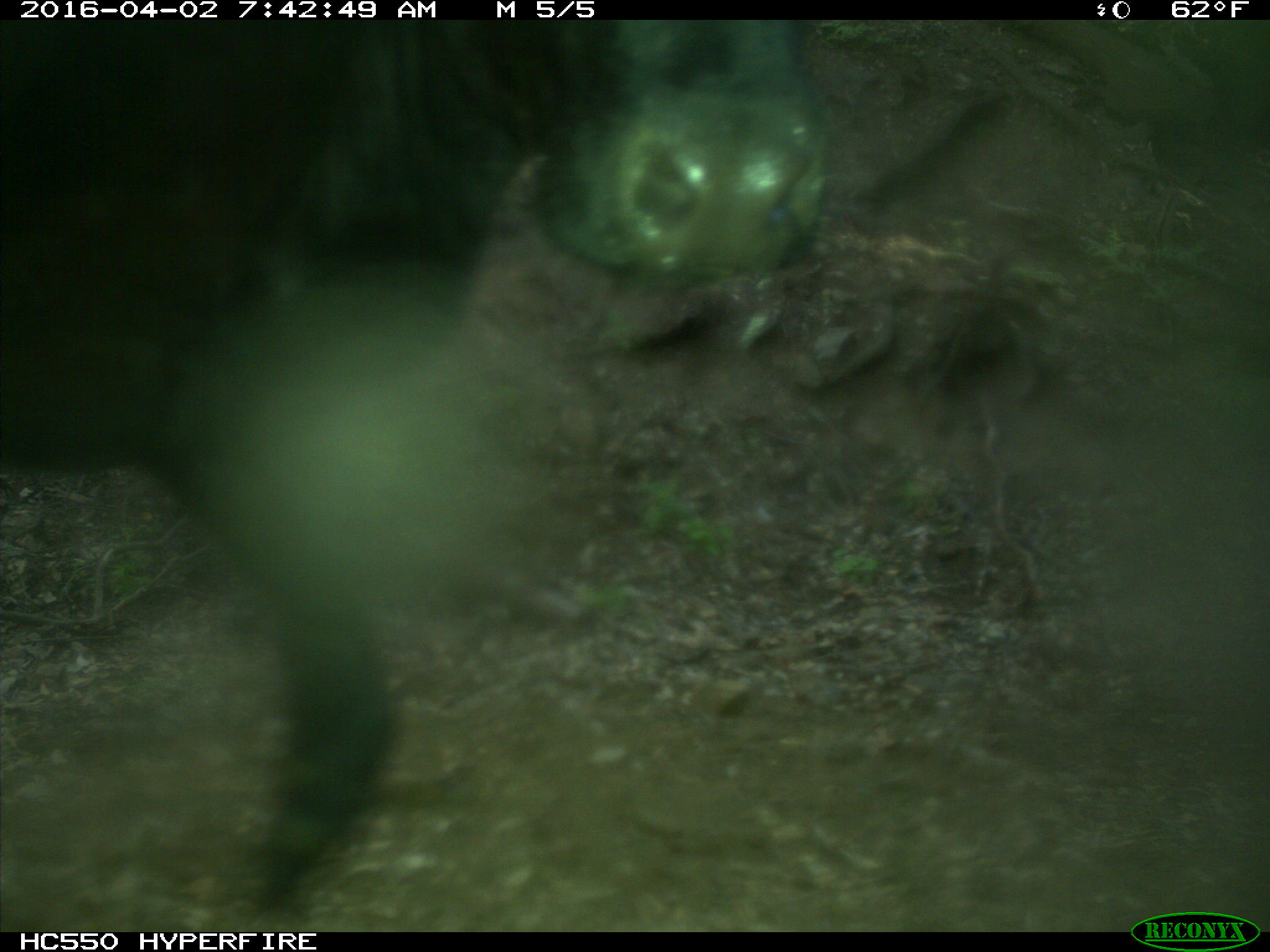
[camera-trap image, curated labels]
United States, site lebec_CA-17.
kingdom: Animalia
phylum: Chordata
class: Mammalia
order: Artiodactyla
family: Bovidae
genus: Bos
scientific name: Bos taurus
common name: domestic cow